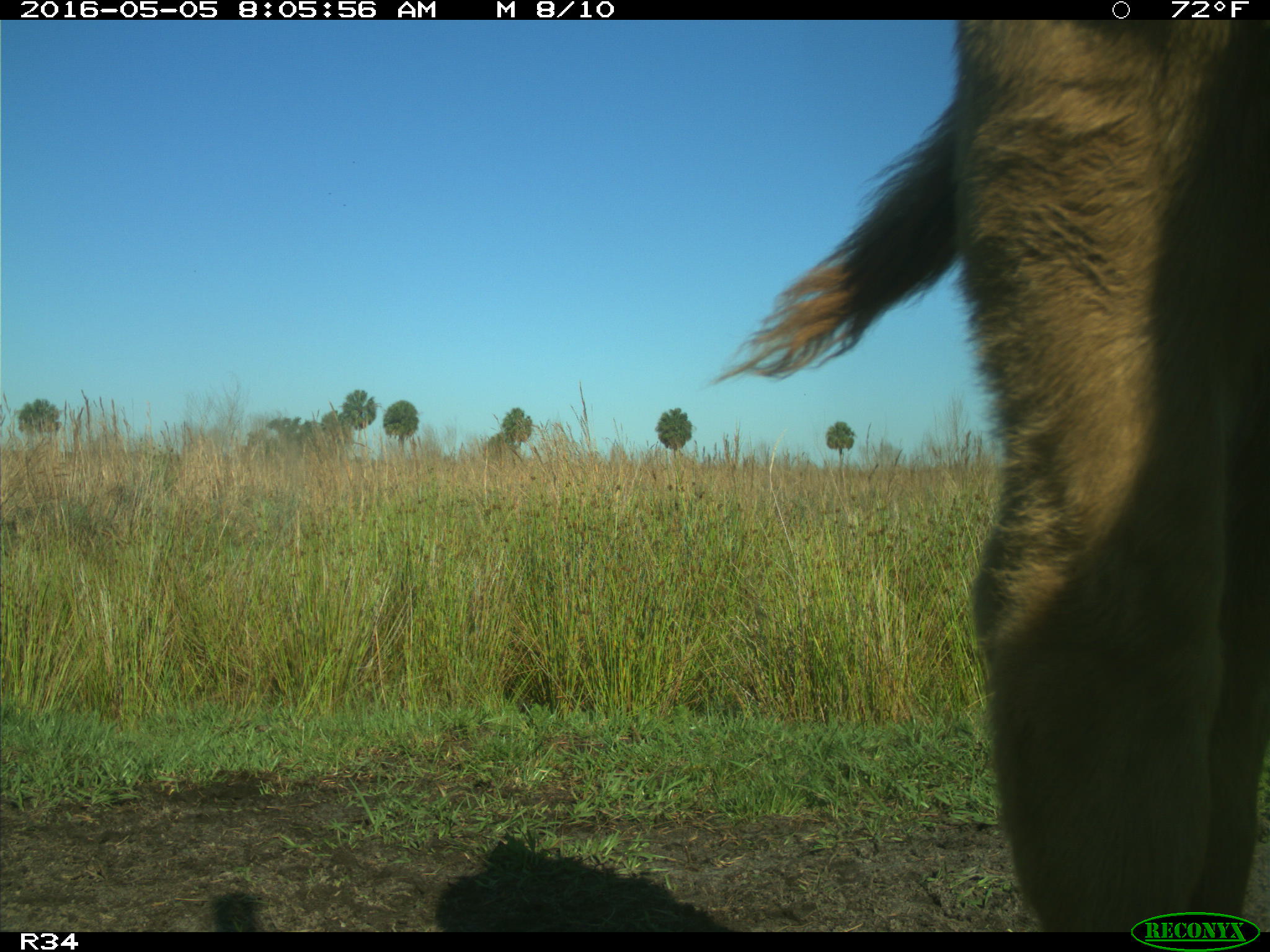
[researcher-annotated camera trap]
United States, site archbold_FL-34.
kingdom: Animalia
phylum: Chordata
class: Mammalia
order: Artiodactyla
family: Bovidae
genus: Bos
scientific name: Bos taurus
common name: domestic cow